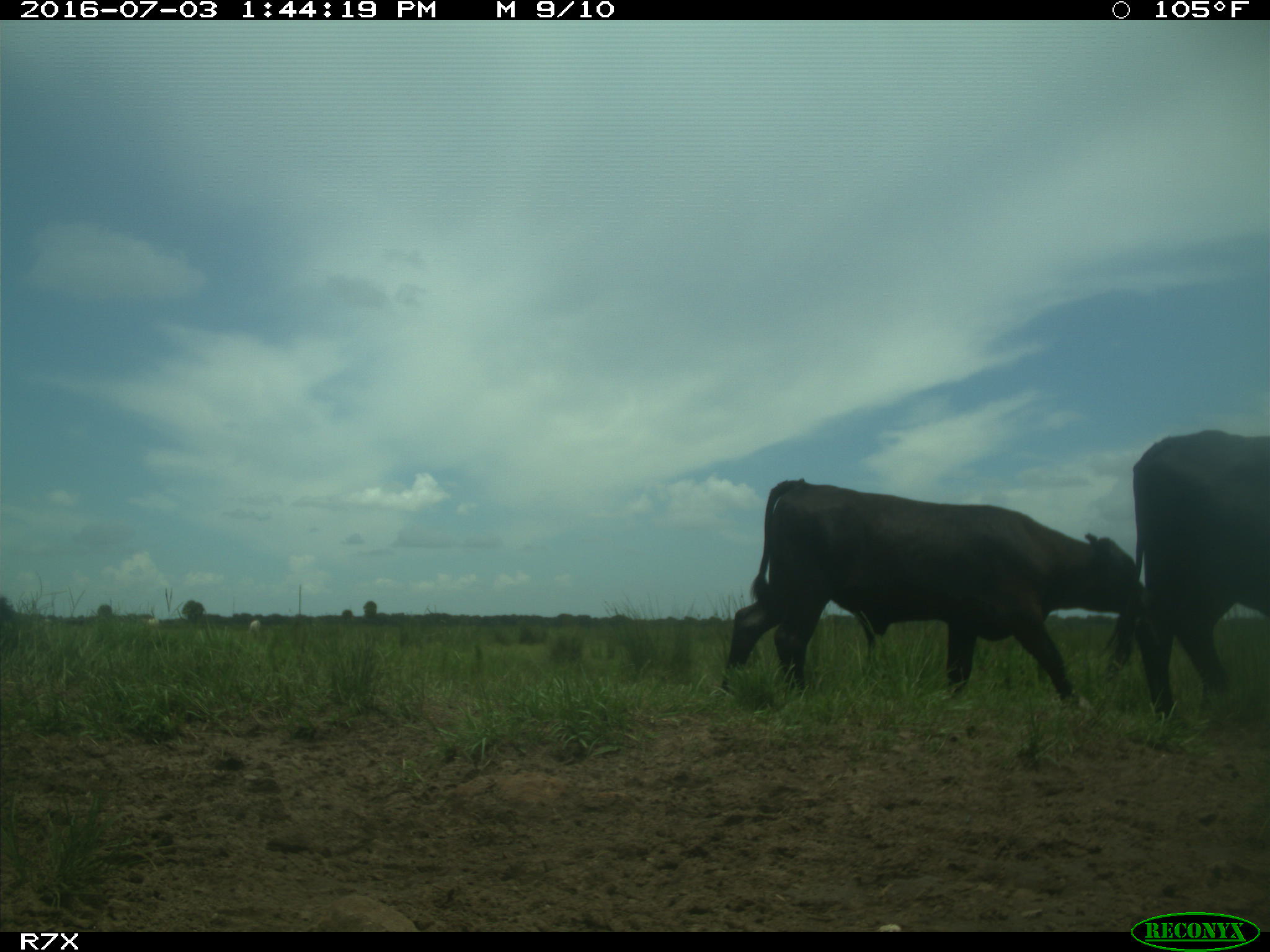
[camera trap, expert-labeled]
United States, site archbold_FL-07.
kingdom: Animalia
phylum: Chordata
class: Mammalia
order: Artiodactyla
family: Bovidae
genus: Bos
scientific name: Bos taurus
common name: domestic cow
Bos taurus (domestic cow).